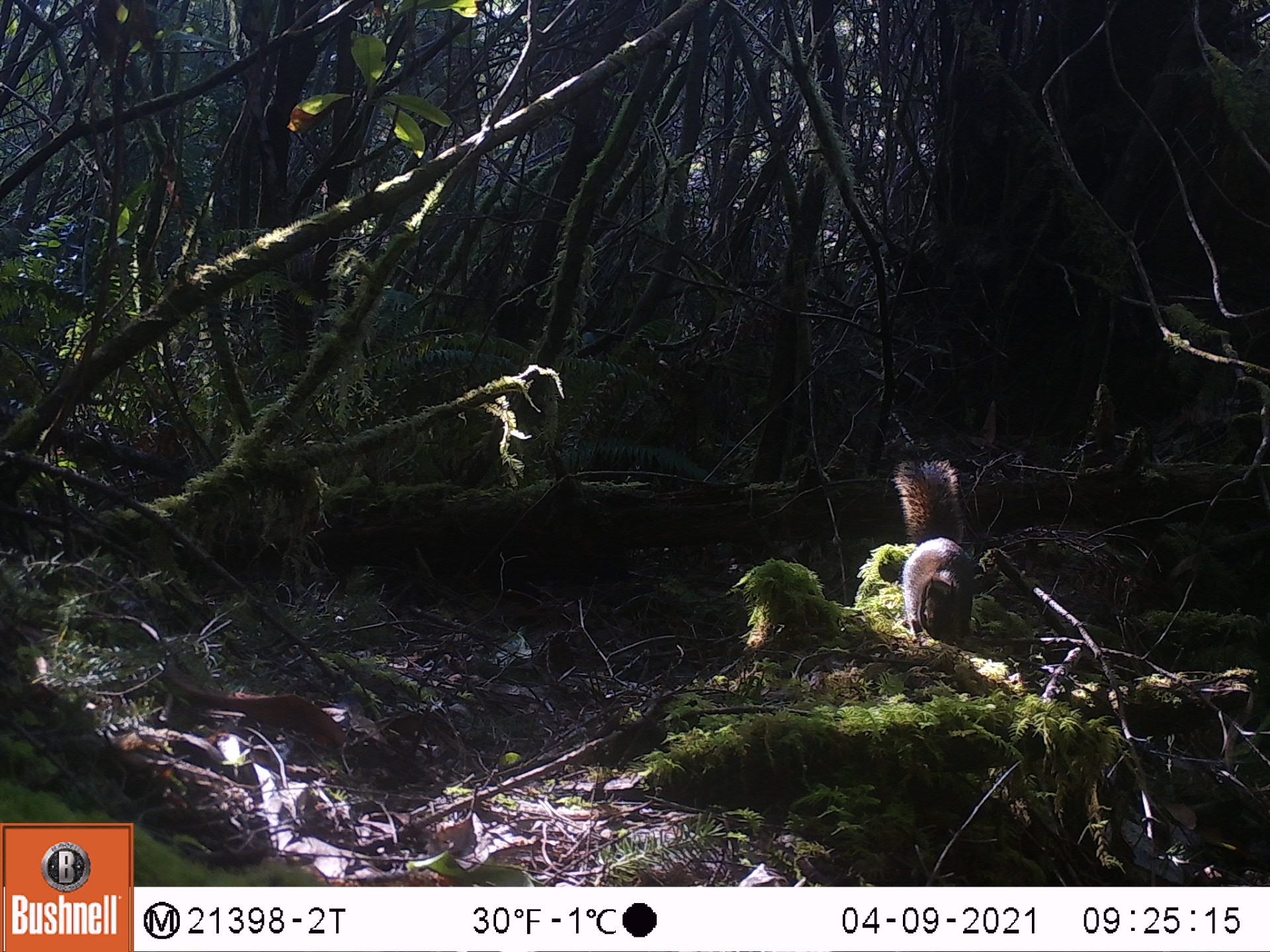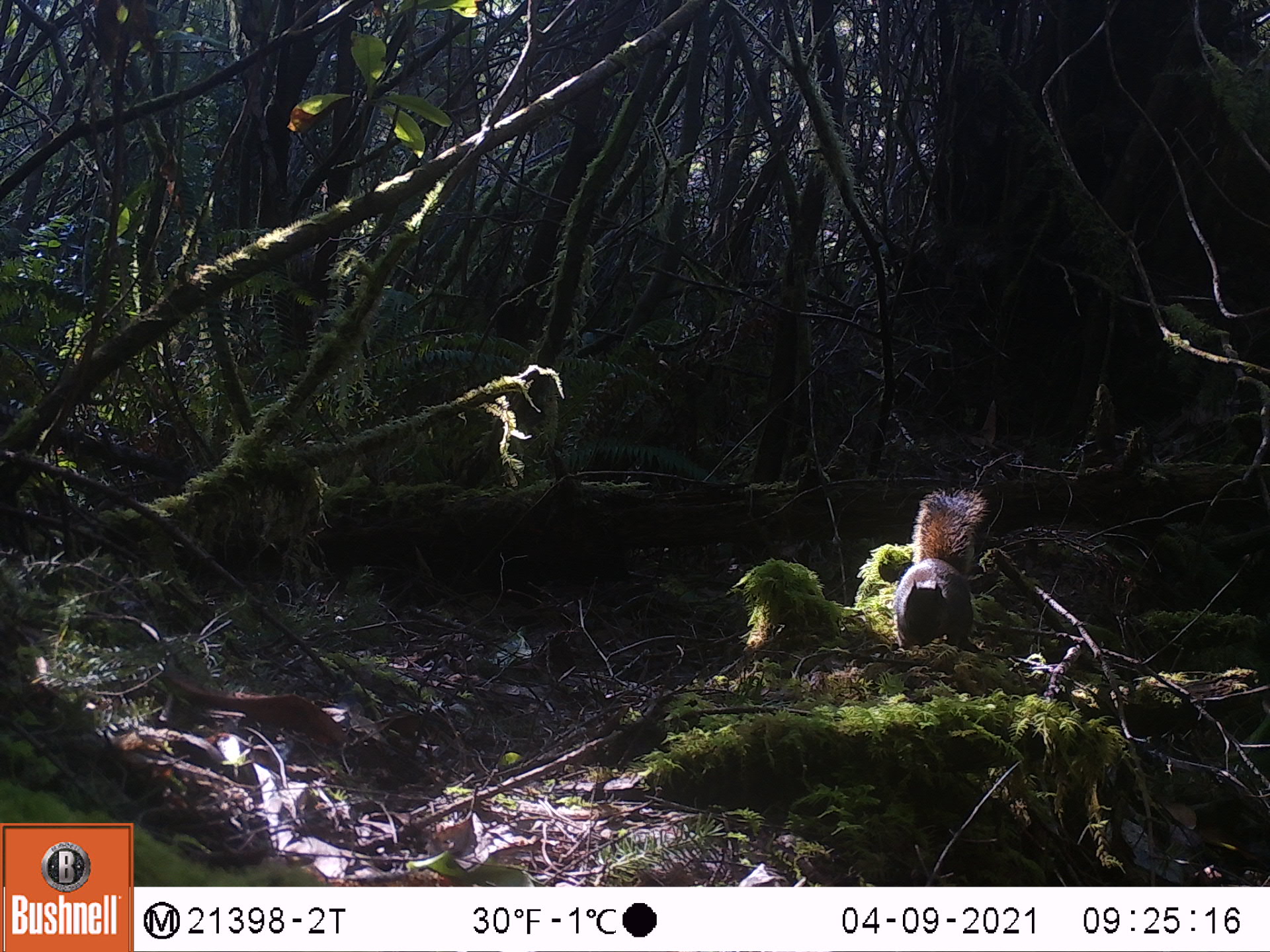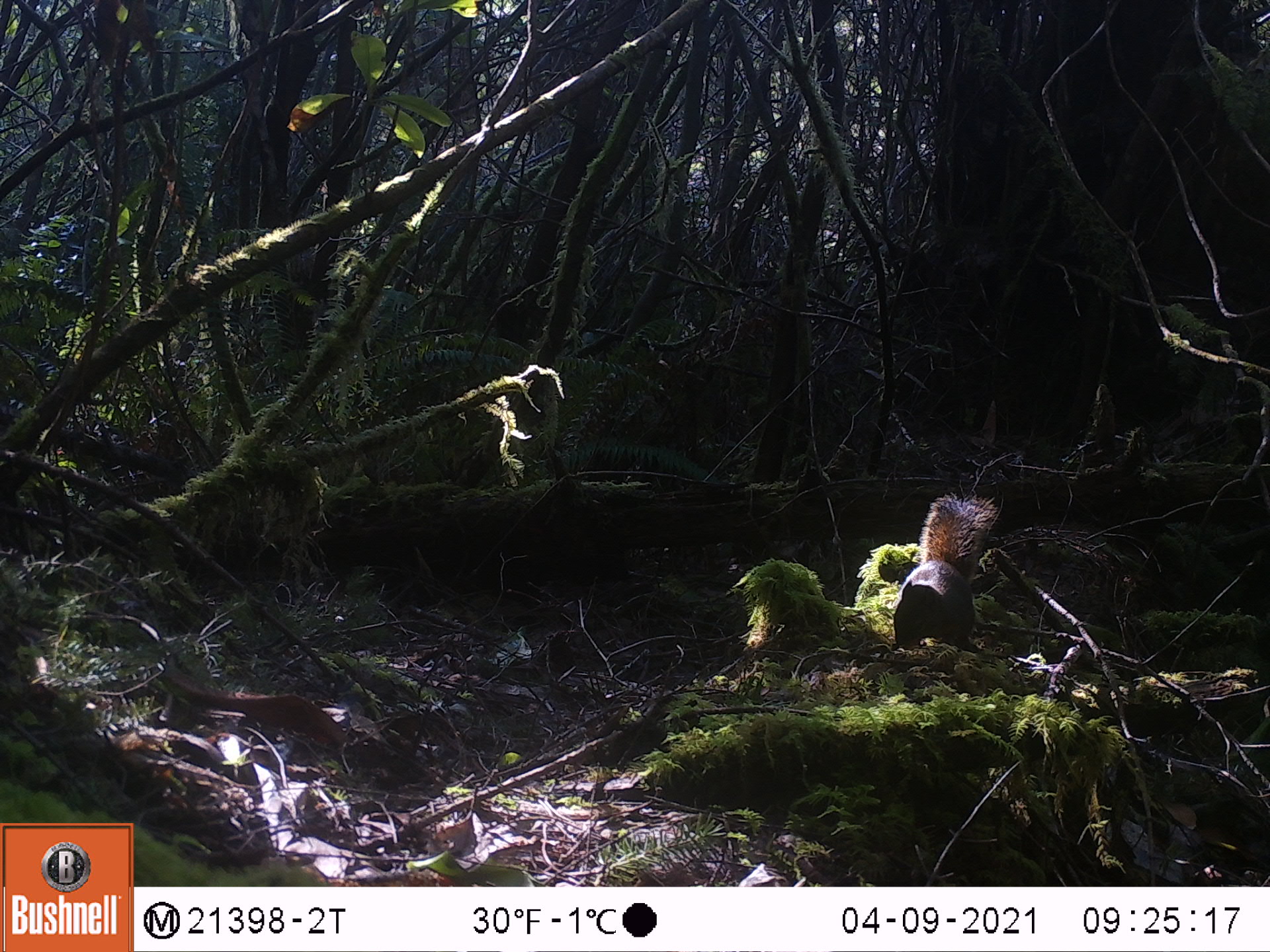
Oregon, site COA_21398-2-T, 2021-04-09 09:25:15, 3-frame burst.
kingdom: Animalia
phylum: Chordata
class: Mammalia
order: Rodentia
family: Sciuridae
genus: Tamiasciurus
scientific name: Tamiasciurus douglasii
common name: douglas squirrel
Douglas squirrel (Tamiasciurus douglasii).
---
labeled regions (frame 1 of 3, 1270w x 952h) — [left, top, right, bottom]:
douglas squirrel: [889, 449, 980, 651]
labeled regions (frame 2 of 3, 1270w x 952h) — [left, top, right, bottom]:
douglas squirrel: [886, 481, 990, 654]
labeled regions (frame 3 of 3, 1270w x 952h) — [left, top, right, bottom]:
douglas squirrel: [885, 492, 1003, 652]